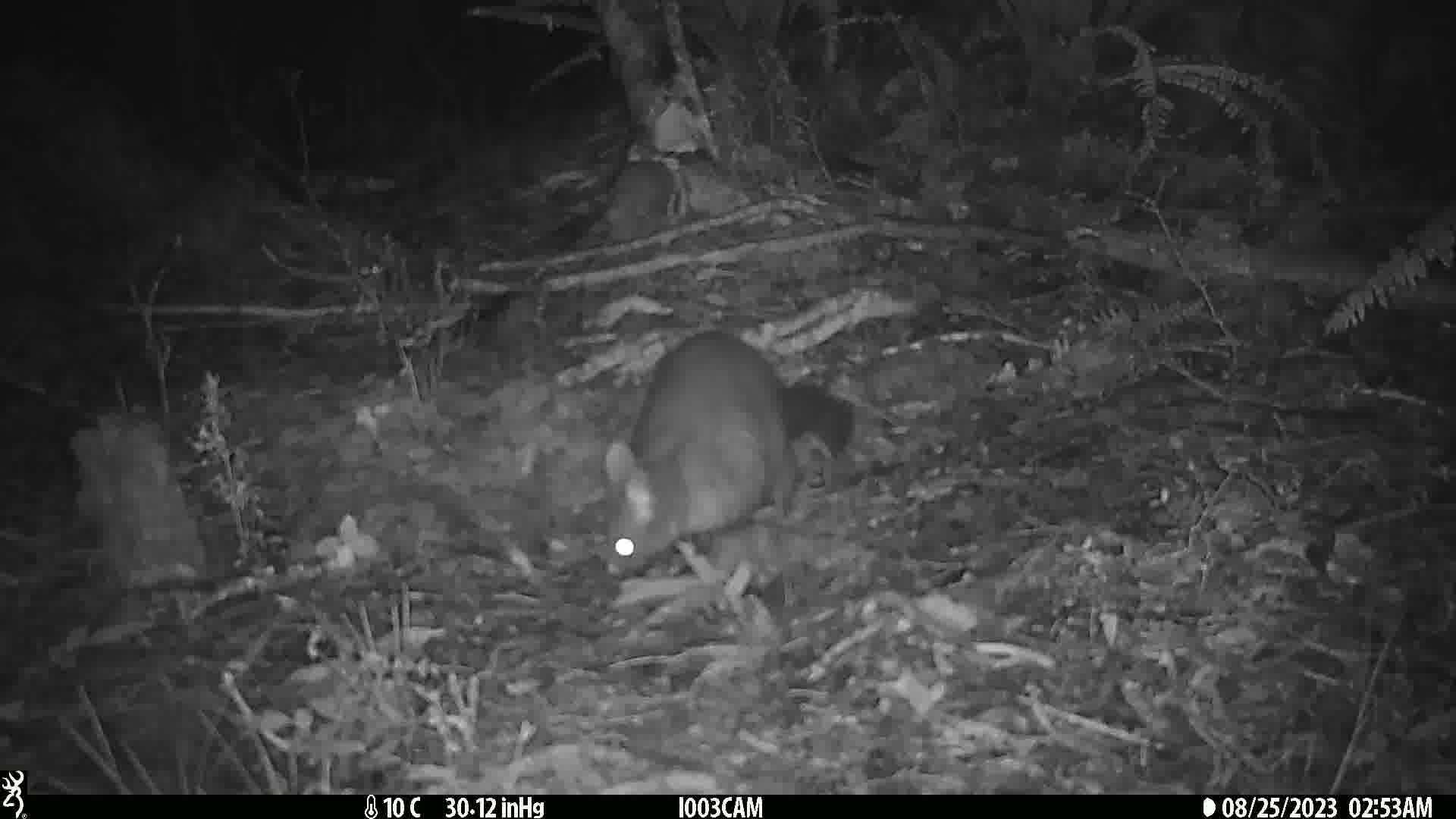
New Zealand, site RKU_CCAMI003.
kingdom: Animalia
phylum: Chordata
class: Mammalia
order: Diprotodontia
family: Phalangeridae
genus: Trichosurus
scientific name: Trichosurus vulpecula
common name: common brushtail possum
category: possum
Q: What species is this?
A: Possum (common brushtail possum) (Trichosurus vulpecula).